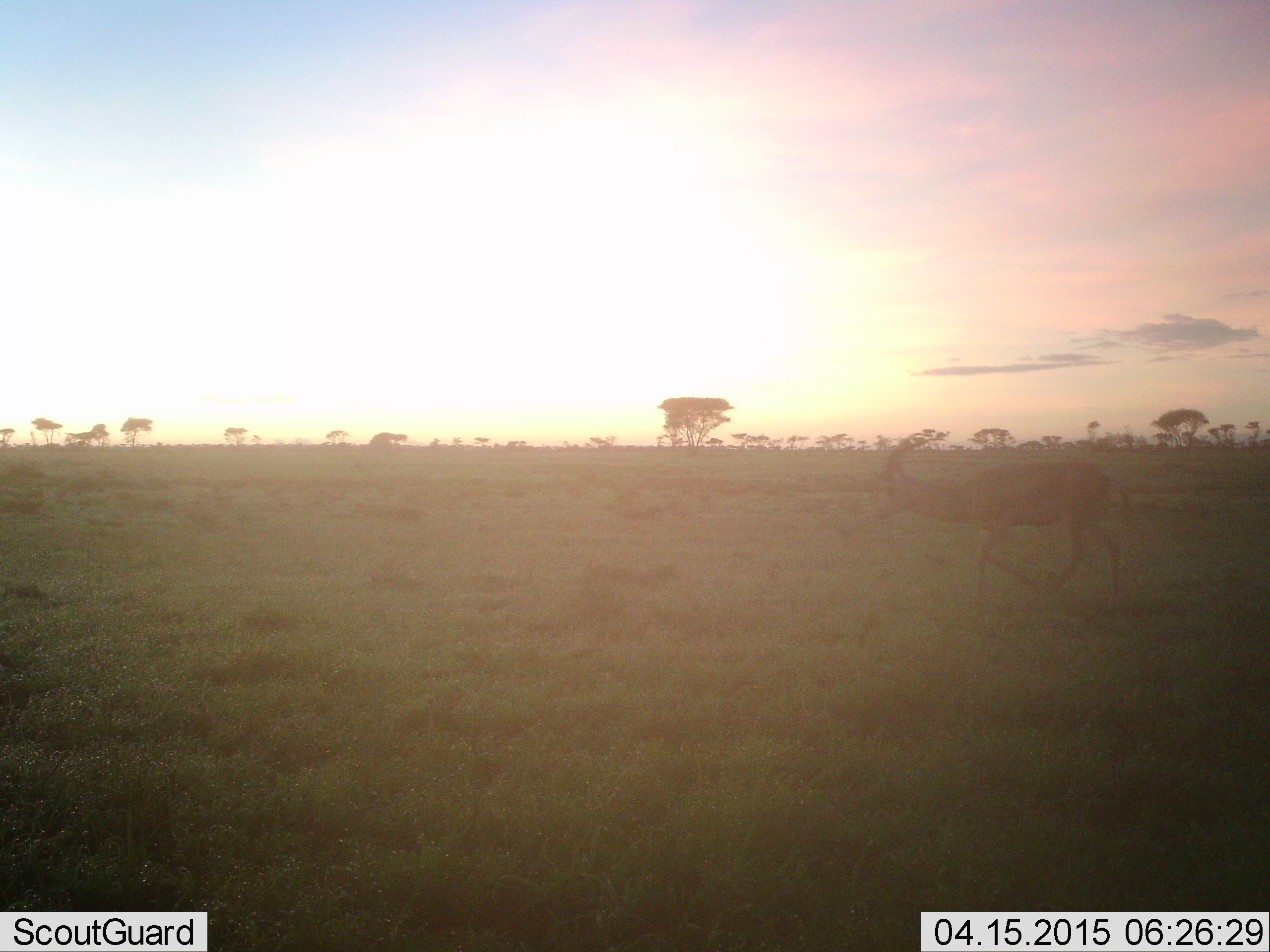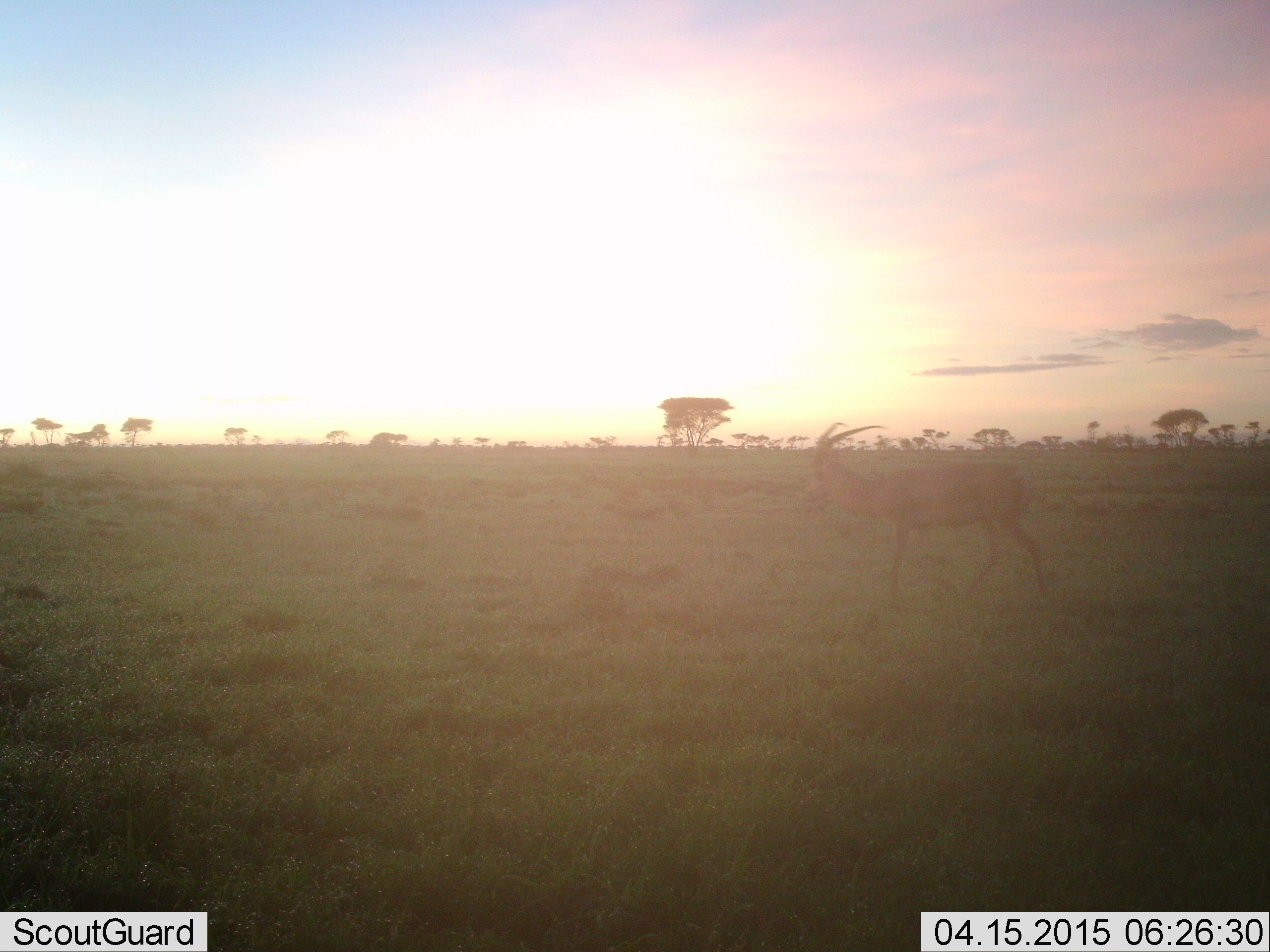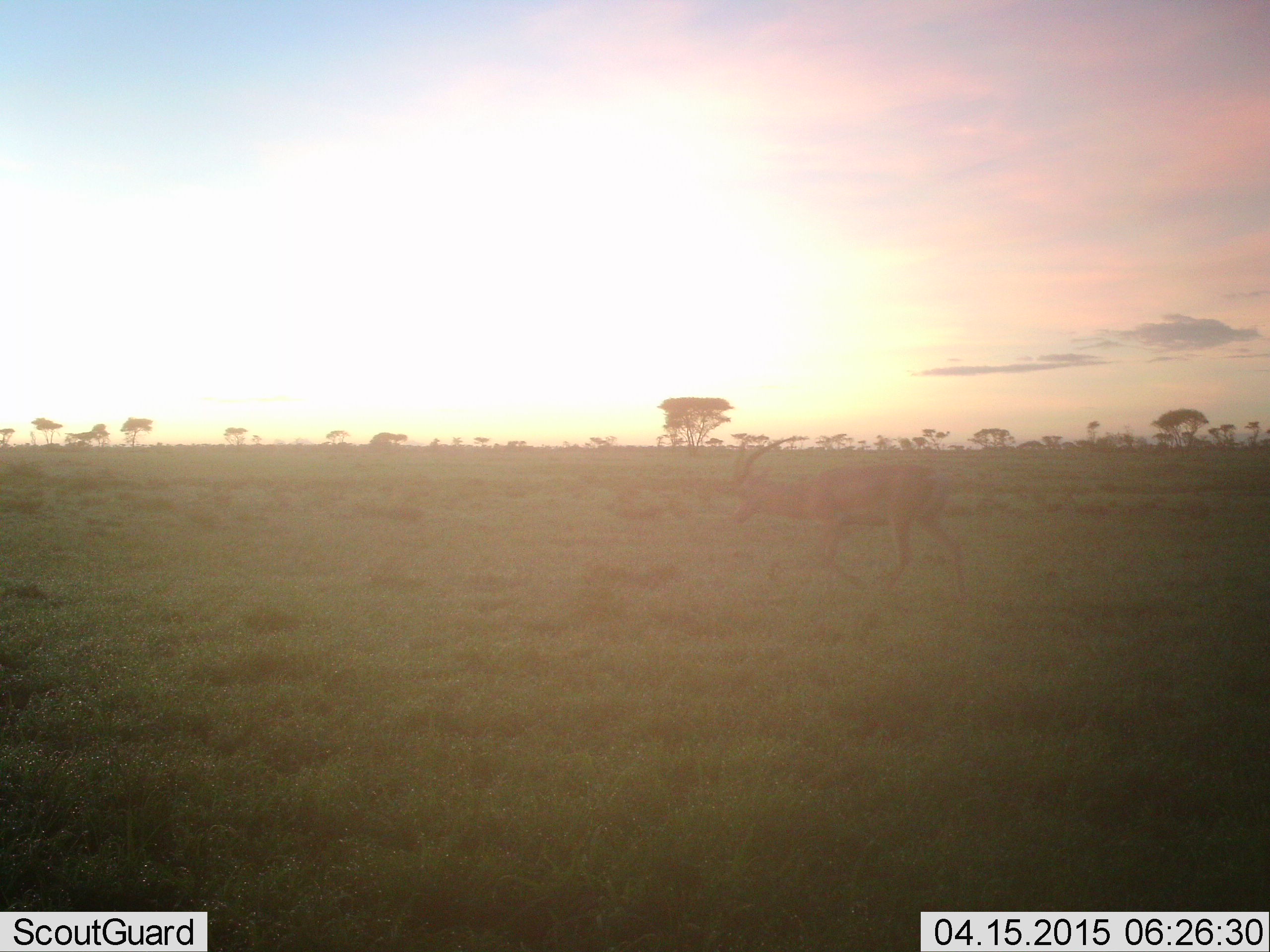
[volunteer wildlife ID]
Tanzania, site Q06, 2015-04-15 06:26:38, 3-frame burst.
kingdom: Animalia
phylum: Chordata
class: Mammalia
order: Artiodactyla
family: Bovidae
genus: Eudorcas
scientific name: Eudorcas thomsonii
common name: thomson's gazelle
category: gazellethomsons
Gazellethomsons (thomson's gazelle) (Eudorcas thomsonii), count 1. Behavior (volunteer vote fractions): standing 0%, resting 0%, moving 100%, interacting 0%. Young present (vote fraction): 0%. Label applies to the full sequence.